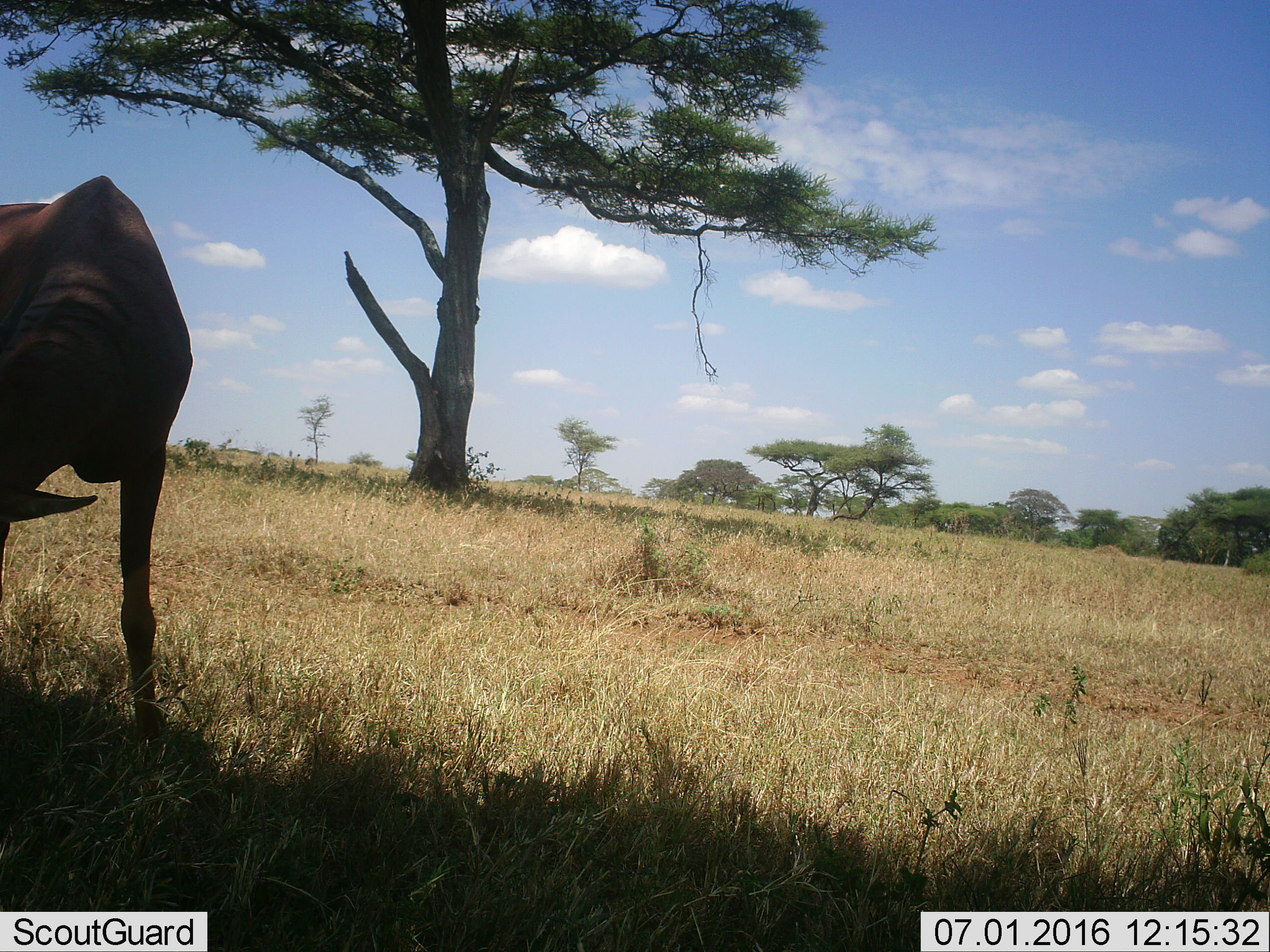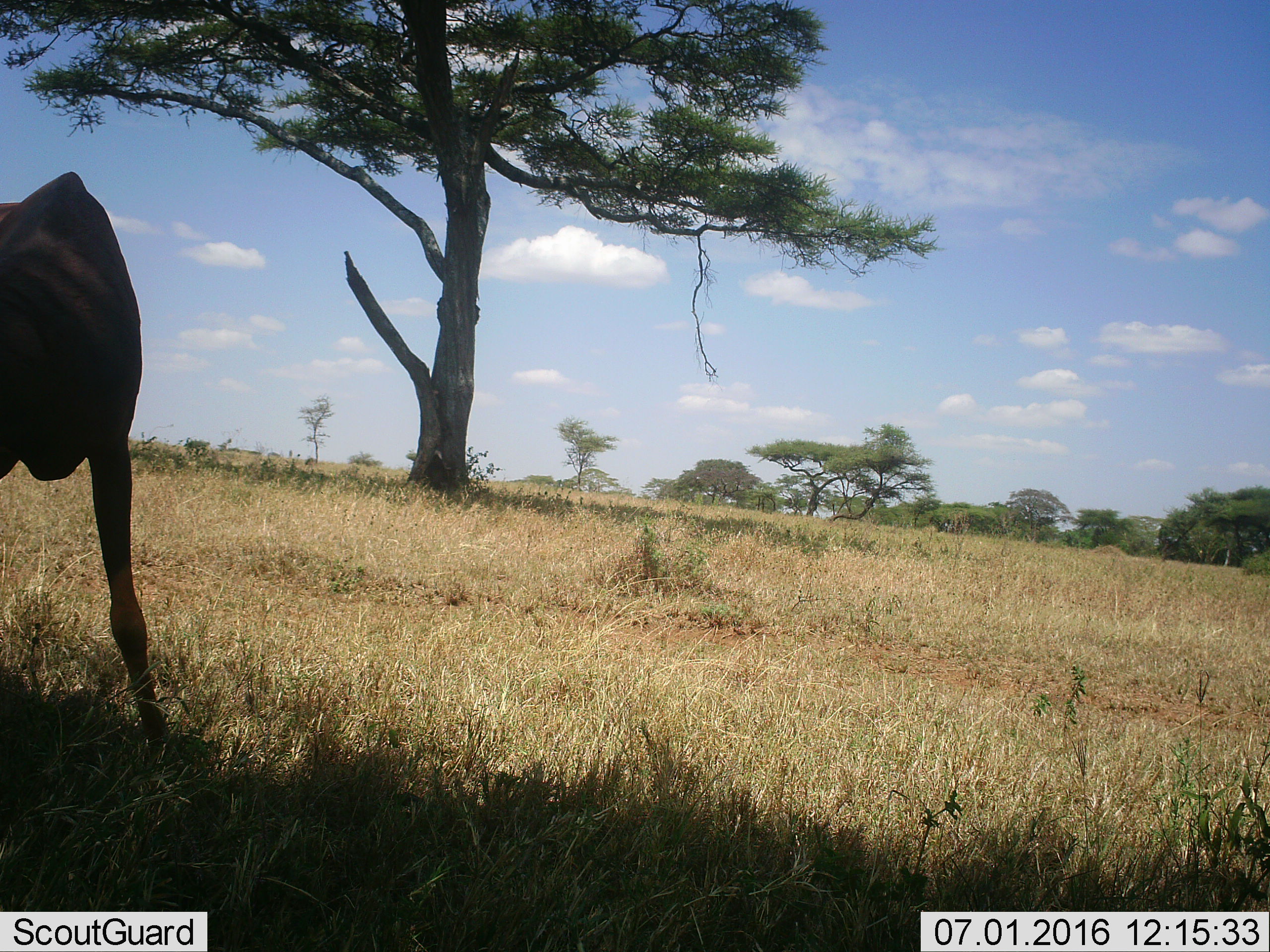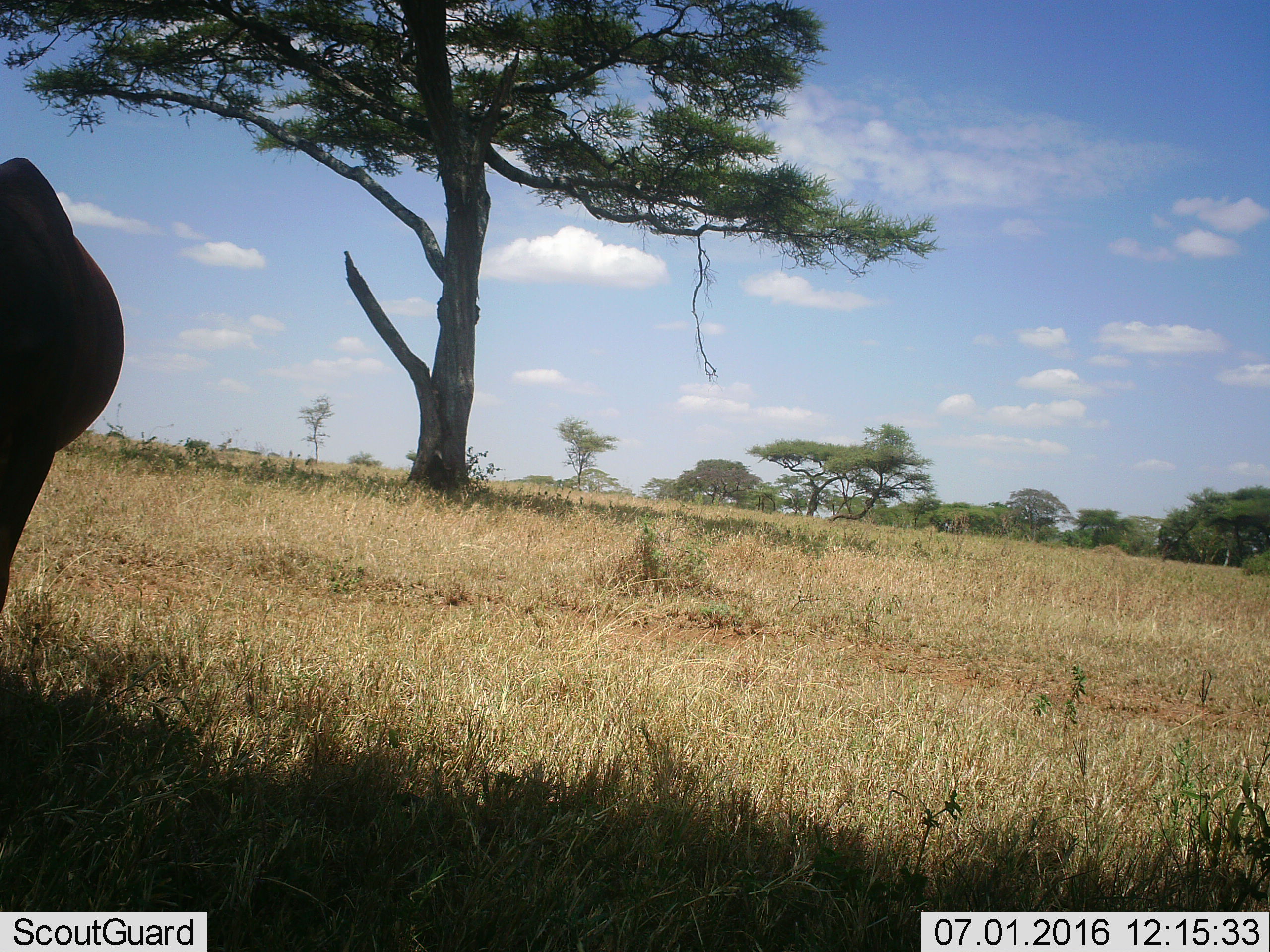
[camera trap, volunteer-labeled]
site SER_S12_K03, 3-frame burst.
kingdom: Animalia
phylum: Chordata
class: Mammalia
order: Artiodactyla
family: Bovidae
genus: Damaliscus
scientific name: Damaliscus lunatus jimela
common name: topi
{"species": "topi (Damaliscus lunatus jimela)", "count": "1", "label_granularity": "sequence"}